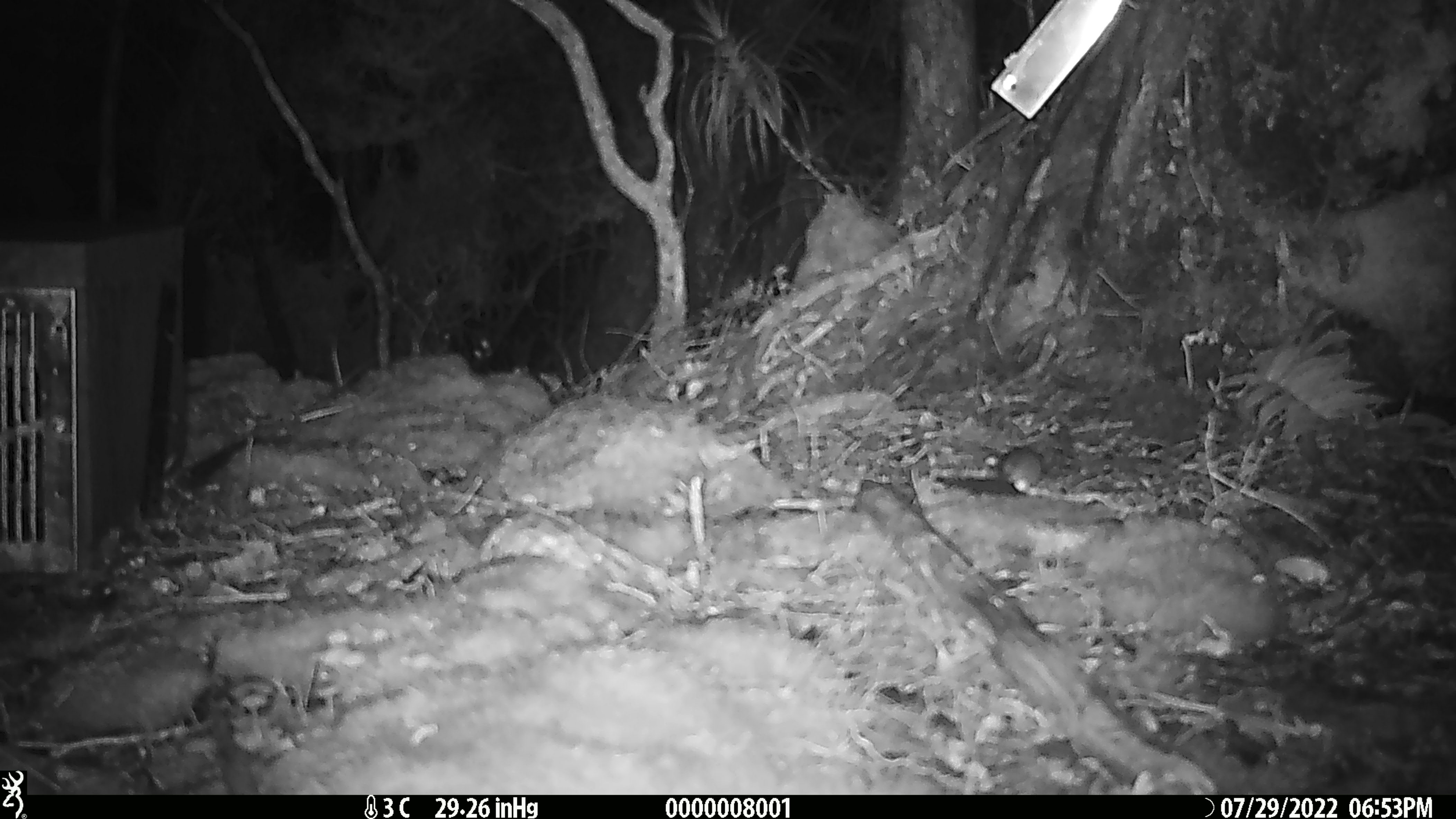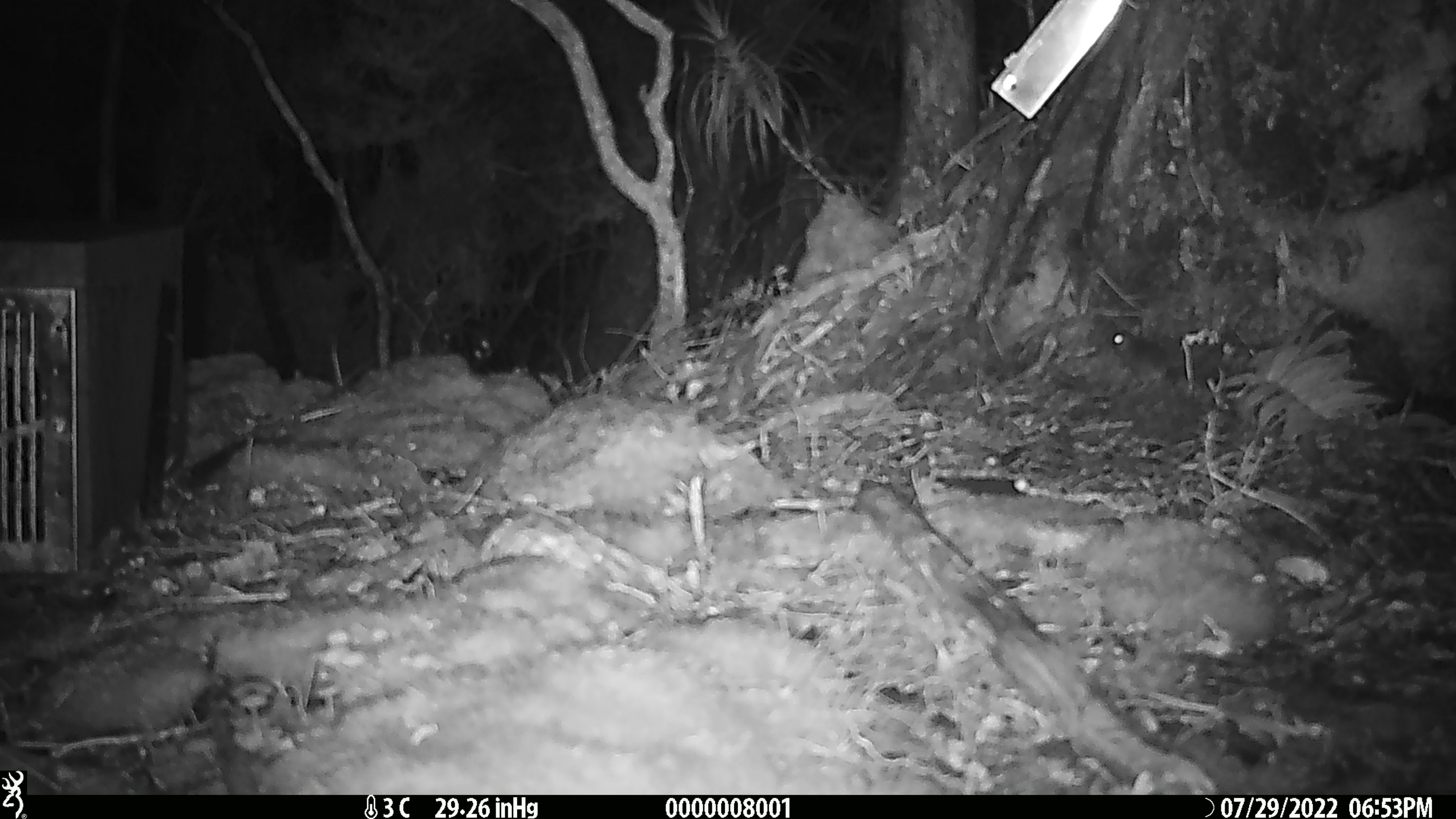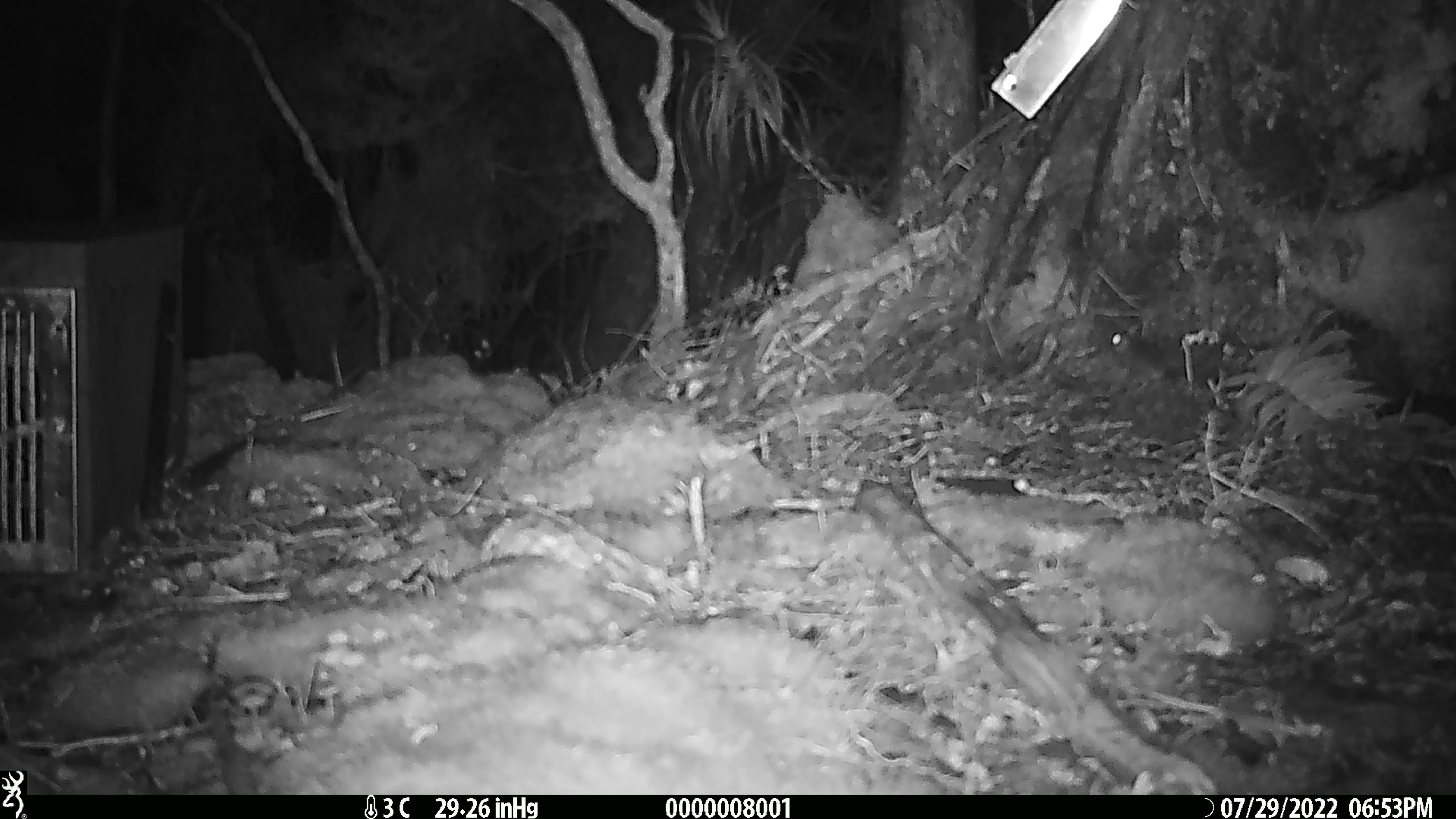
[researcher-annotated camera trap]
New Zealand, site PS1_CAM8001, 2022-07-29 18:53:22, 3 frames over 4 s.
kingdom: Animalia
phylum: Chordata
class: Mammalia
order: Rodentia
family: Muridae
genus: Mus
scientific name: Mus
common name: mouse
Mouse (Mus).